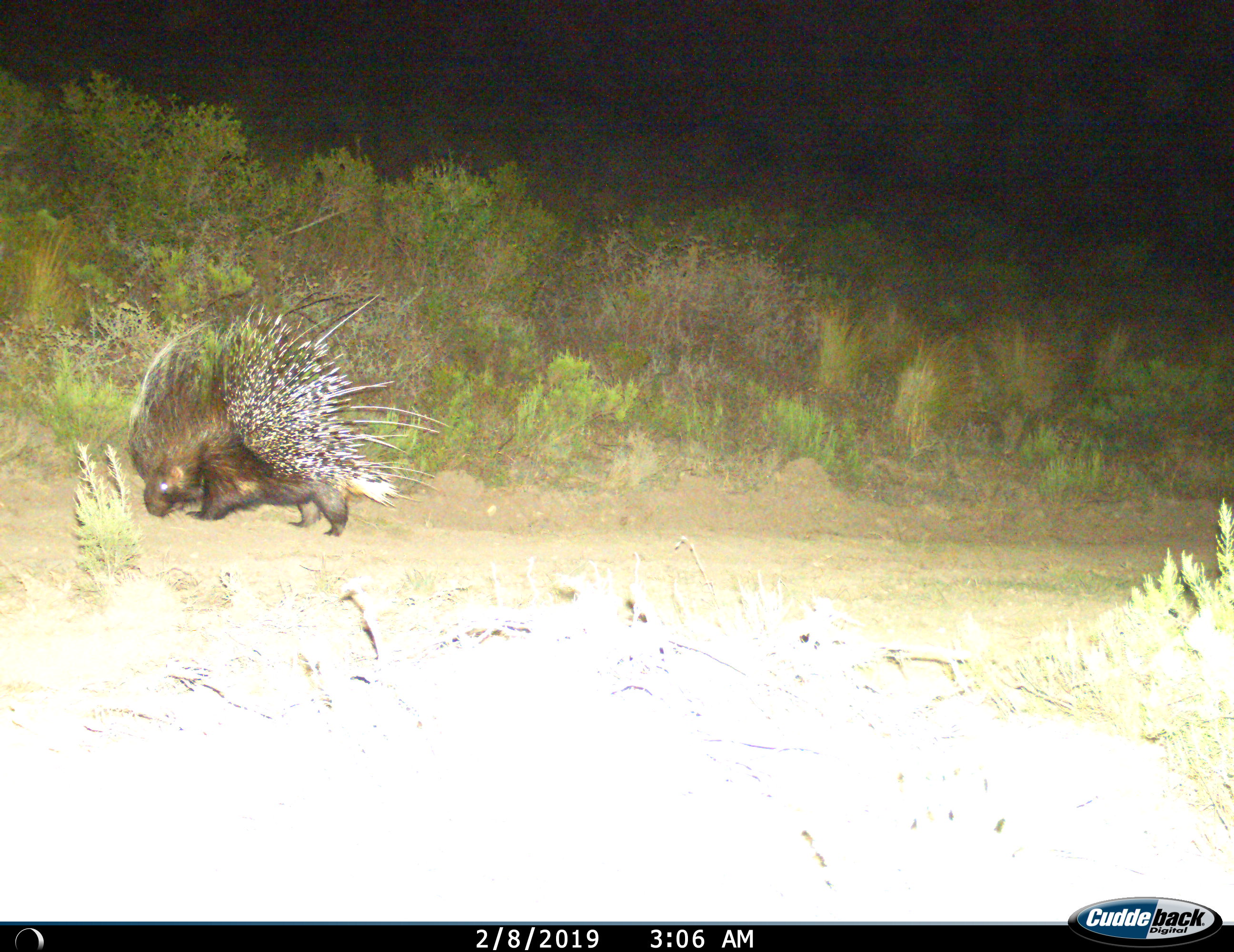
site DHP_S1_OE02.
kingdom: Animalia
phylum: Chordata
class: Mammalia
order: Rodentia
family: Hystricidae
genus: Hystrix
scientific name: Hystrix cristata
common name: crested porcupine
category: porcupine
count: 1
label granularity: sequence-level